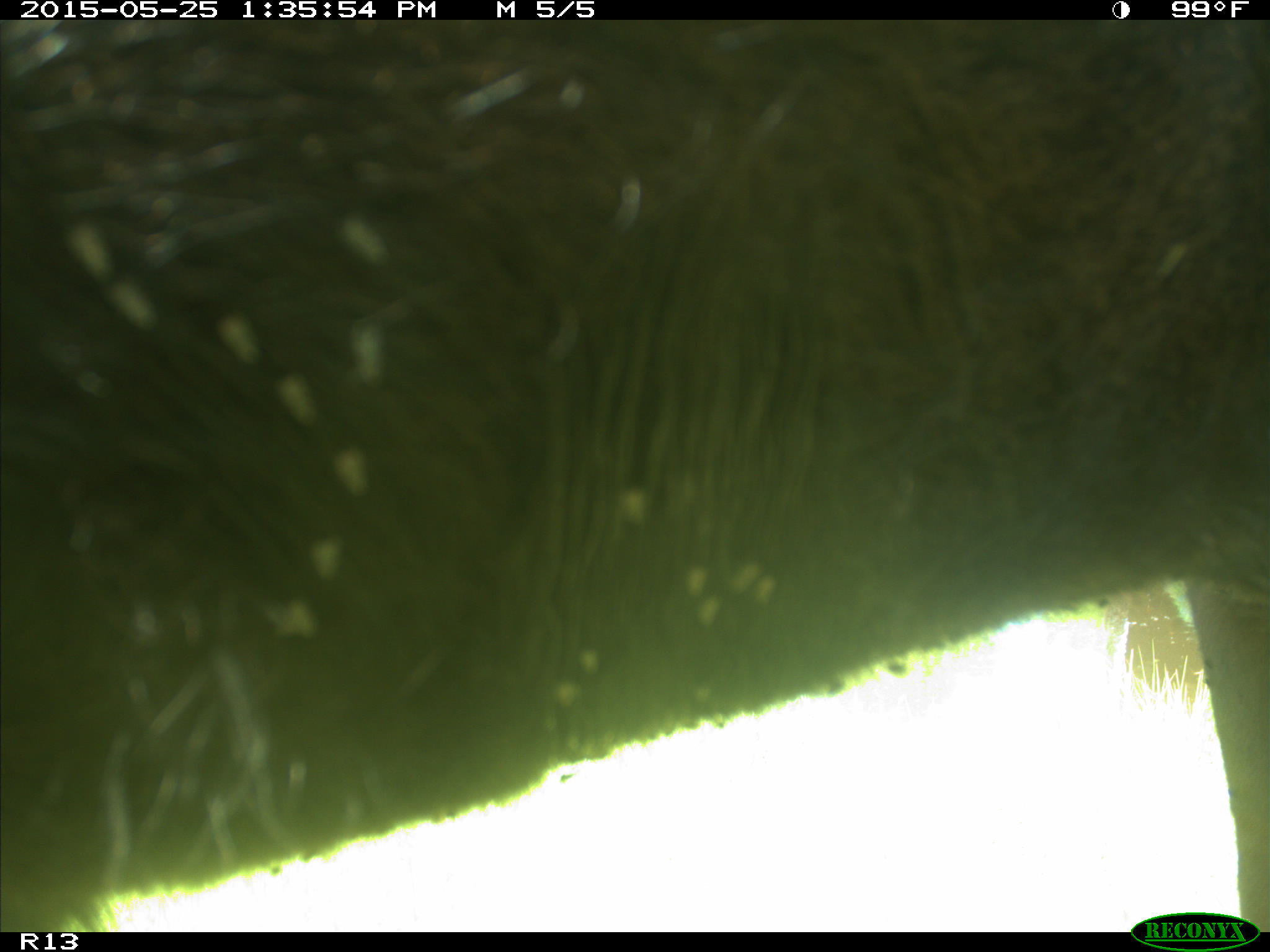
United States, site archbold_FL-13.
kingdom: Animalia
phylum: Chordata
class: Mammalia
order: Artiodactyla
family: Bovidae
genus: Bos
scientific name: Bos taurus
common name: domestic cow